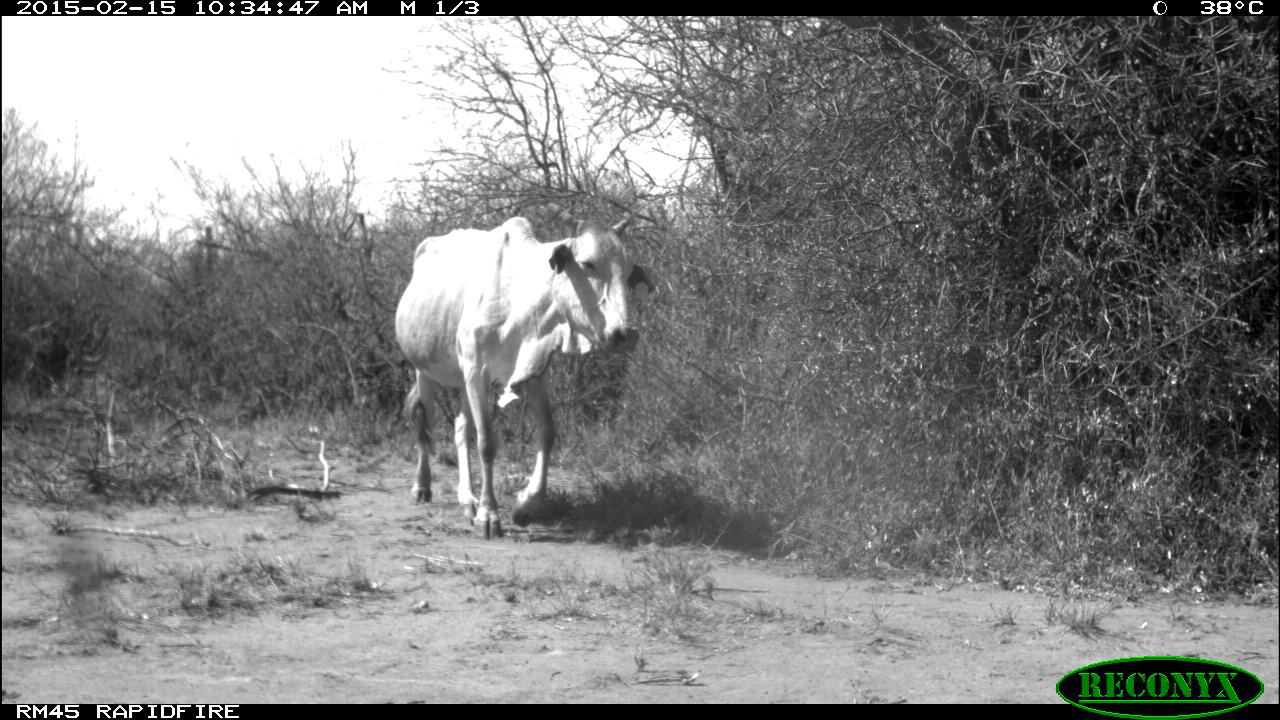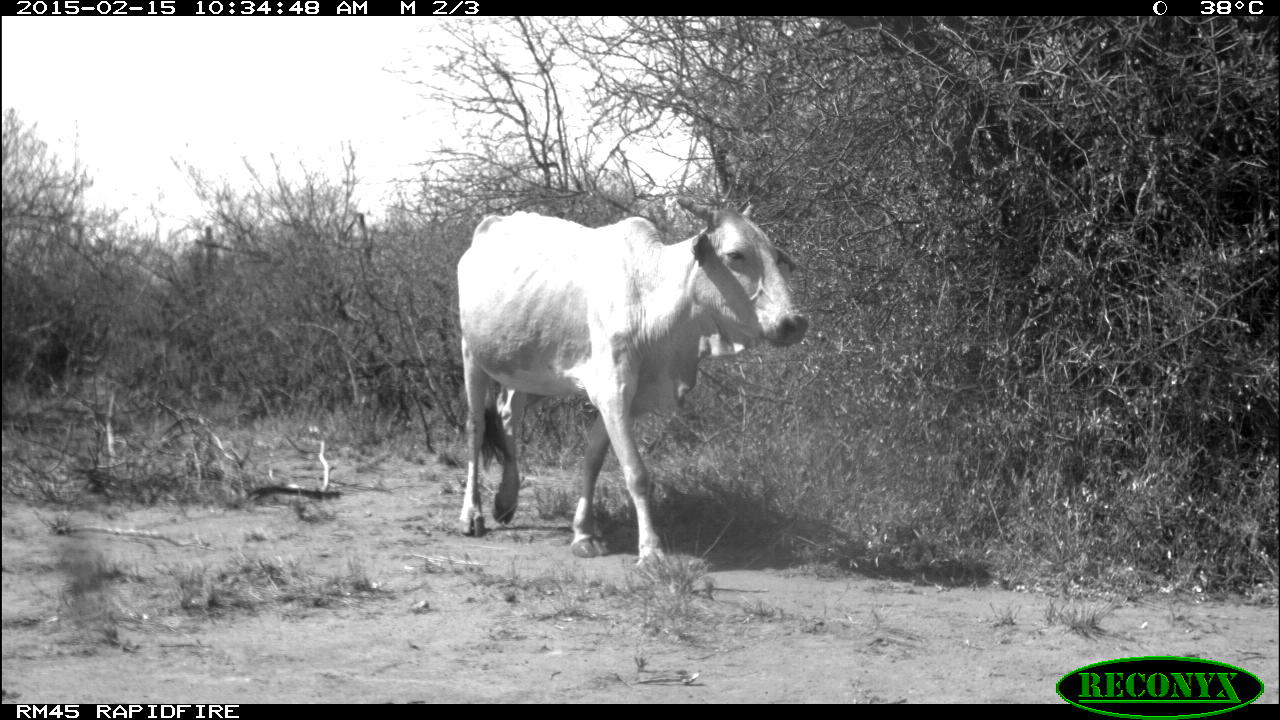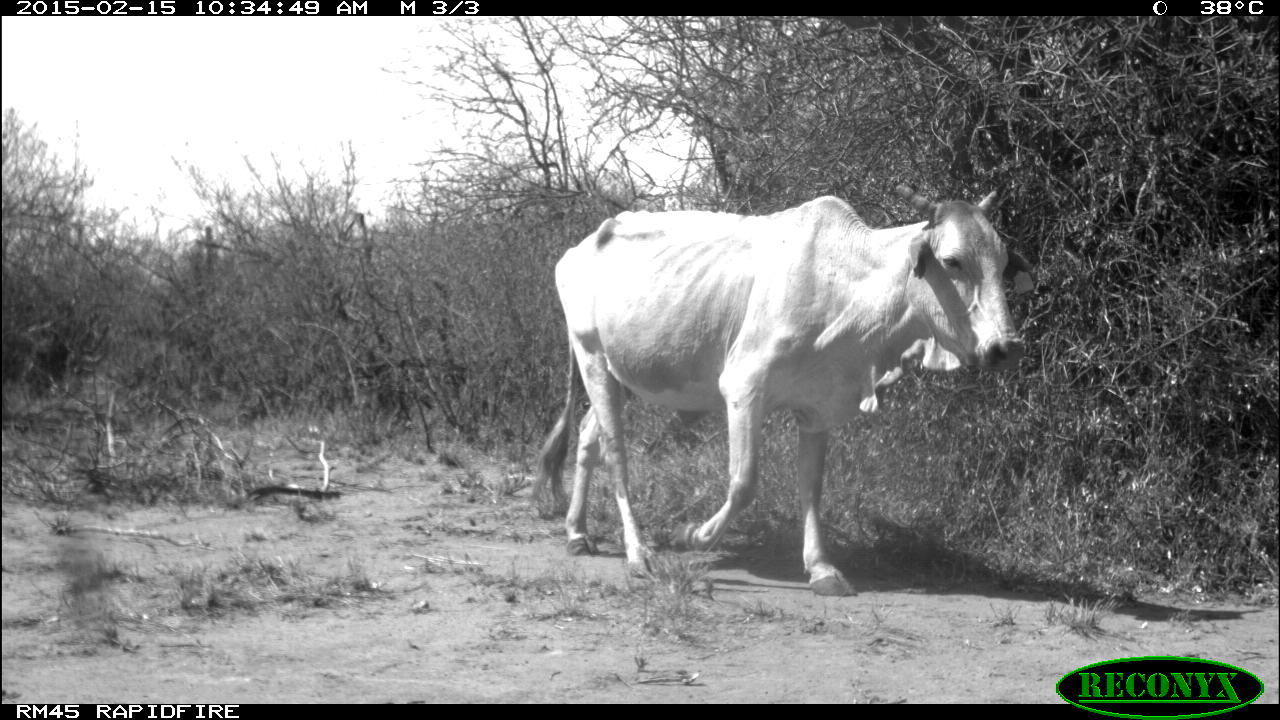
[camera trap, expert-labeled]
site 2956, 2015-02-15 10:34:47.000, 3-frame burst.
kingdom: Animalia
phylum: Chordata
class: Mammalia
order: Artiodactyla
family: Bovidae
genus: Bos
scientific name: Bos taurus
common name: domestic cattle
Bos taurus (domestic cattle), count 3.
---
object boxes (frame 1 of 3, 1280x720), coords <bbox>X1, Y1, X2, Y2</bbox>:
bos taurus: <bbox>394, 215, 654, 542</bbox>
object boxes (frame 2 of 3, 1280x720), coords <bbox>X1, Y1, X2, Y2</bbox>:
bos taurus: <bbox>456, 195, 809, 572</bbox>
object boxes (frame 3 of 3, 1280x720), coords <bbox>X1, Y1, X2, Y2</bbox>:
bos taurus: <bbox>534, 178, 1027, 597</bbox>